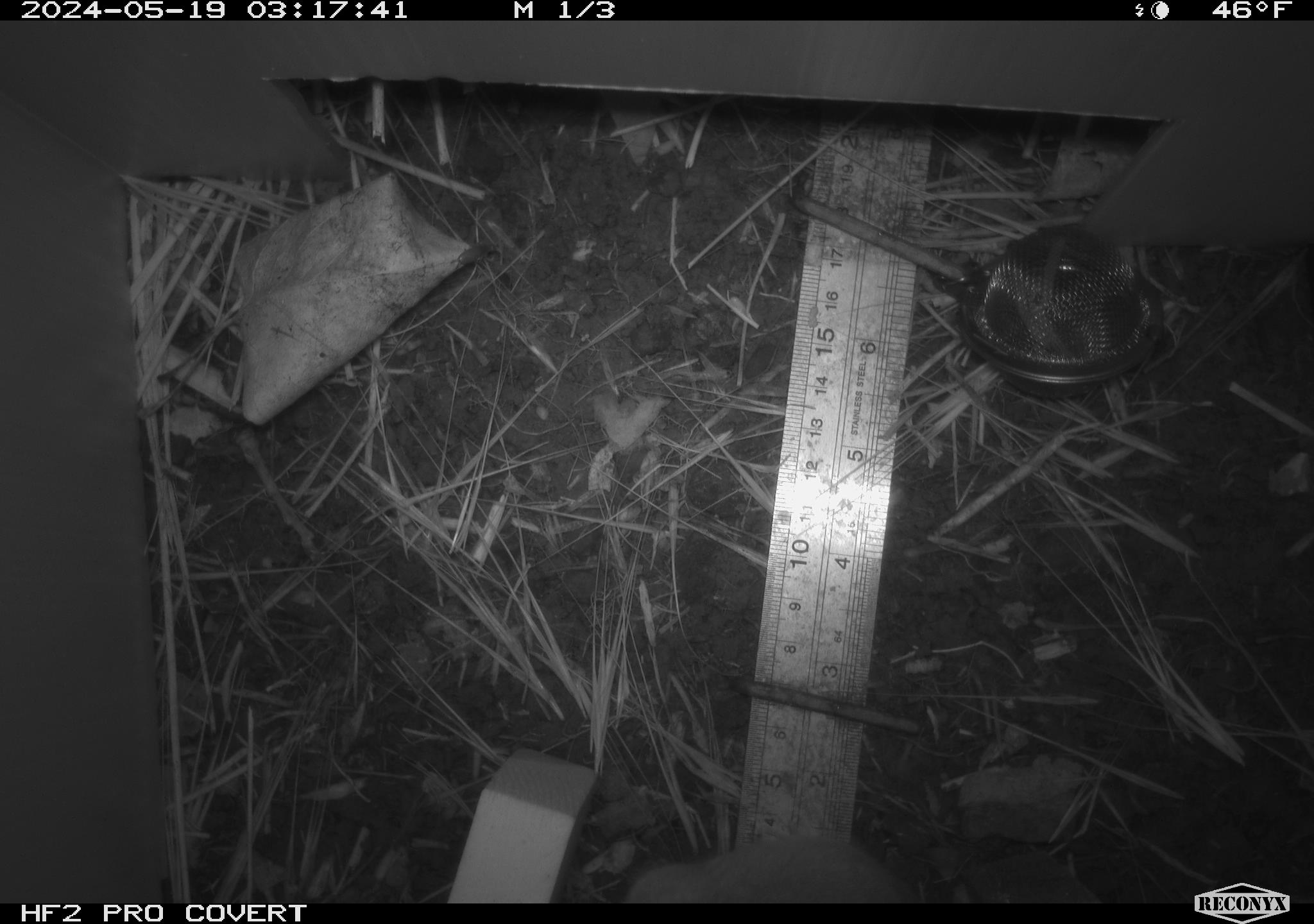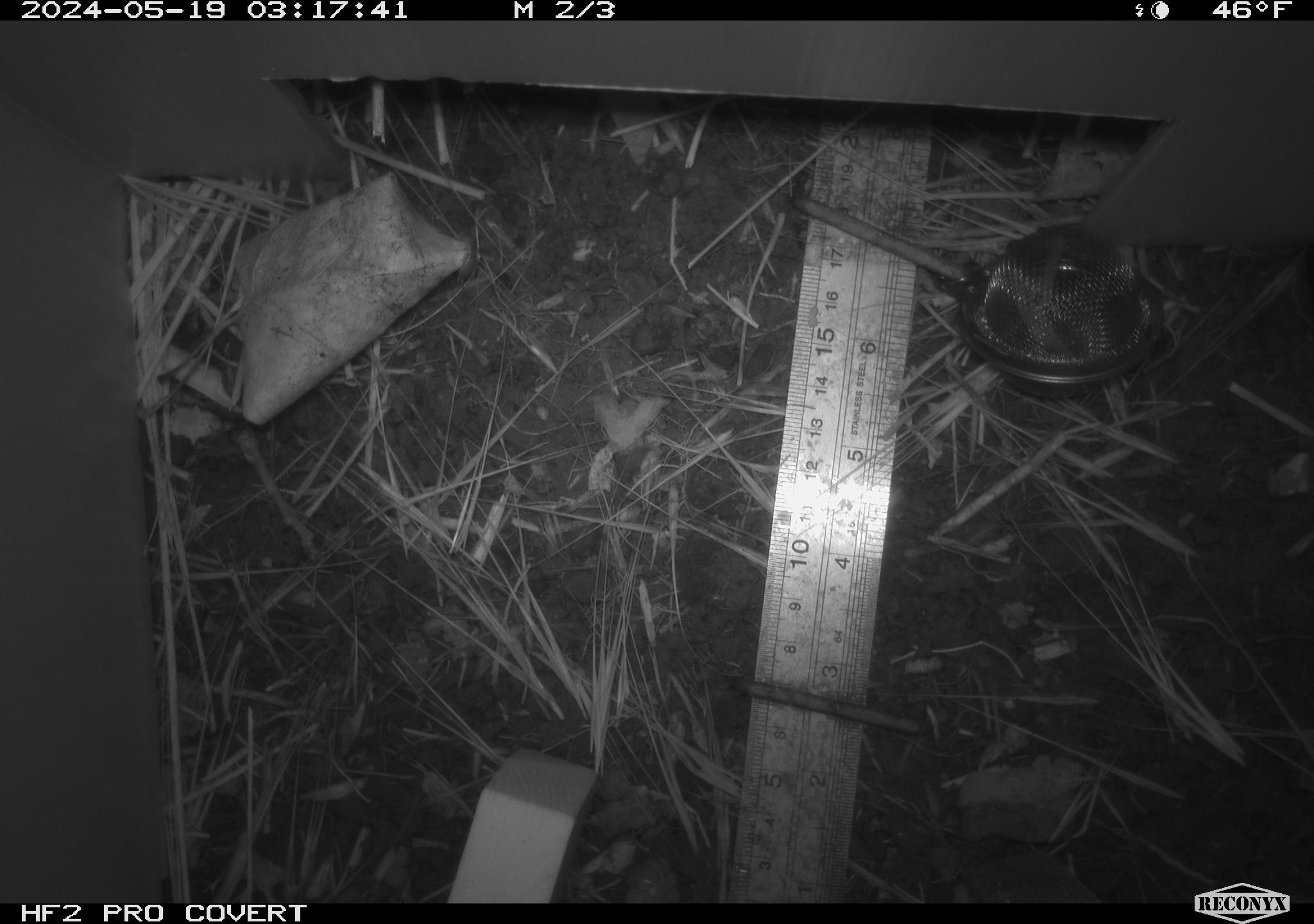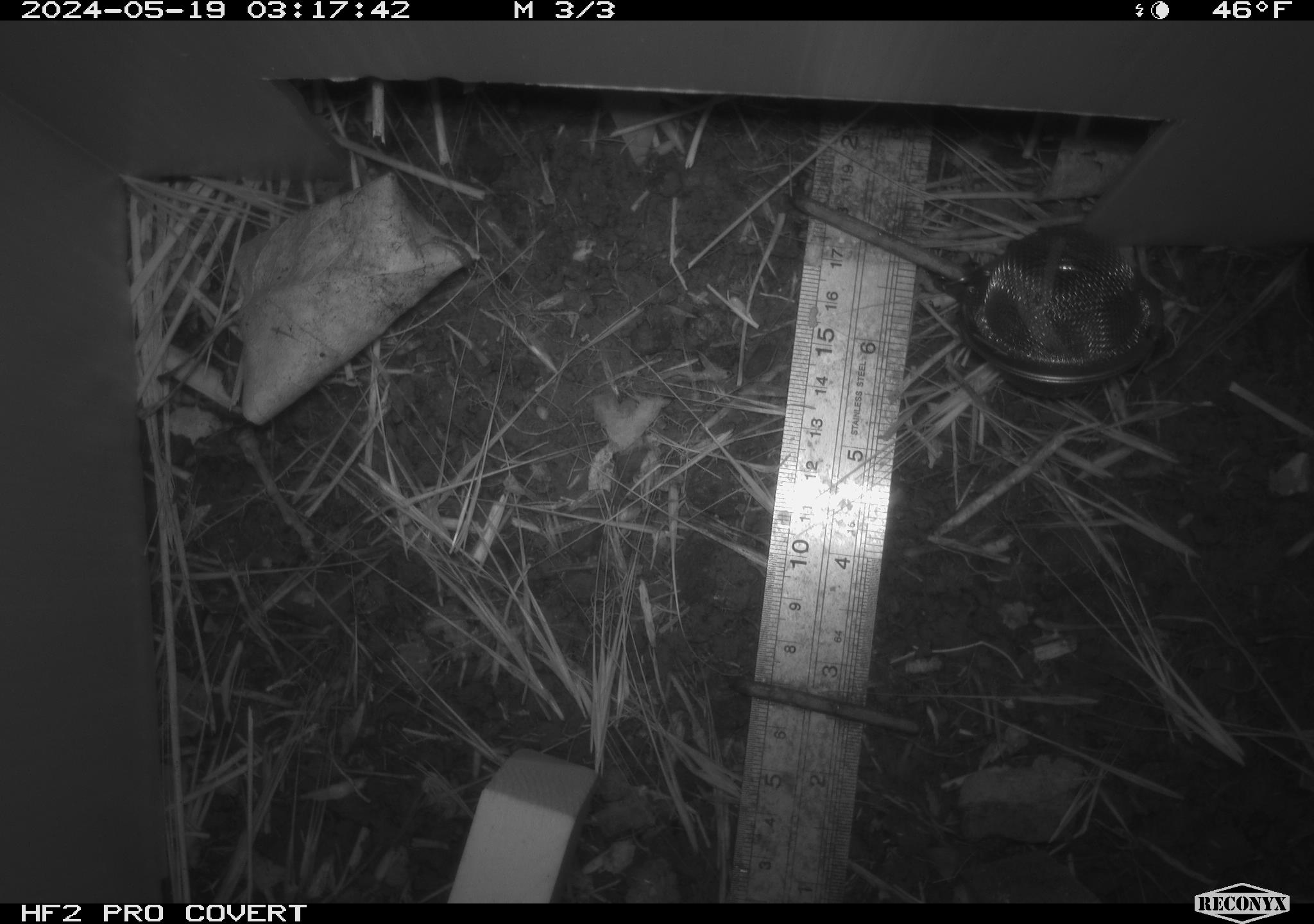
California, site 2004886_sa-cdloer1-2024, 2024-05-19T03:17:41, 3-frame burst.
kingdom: Animalia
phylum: Chordata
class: Mammalia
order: Rodentia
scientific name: Rodentia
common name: mouse species